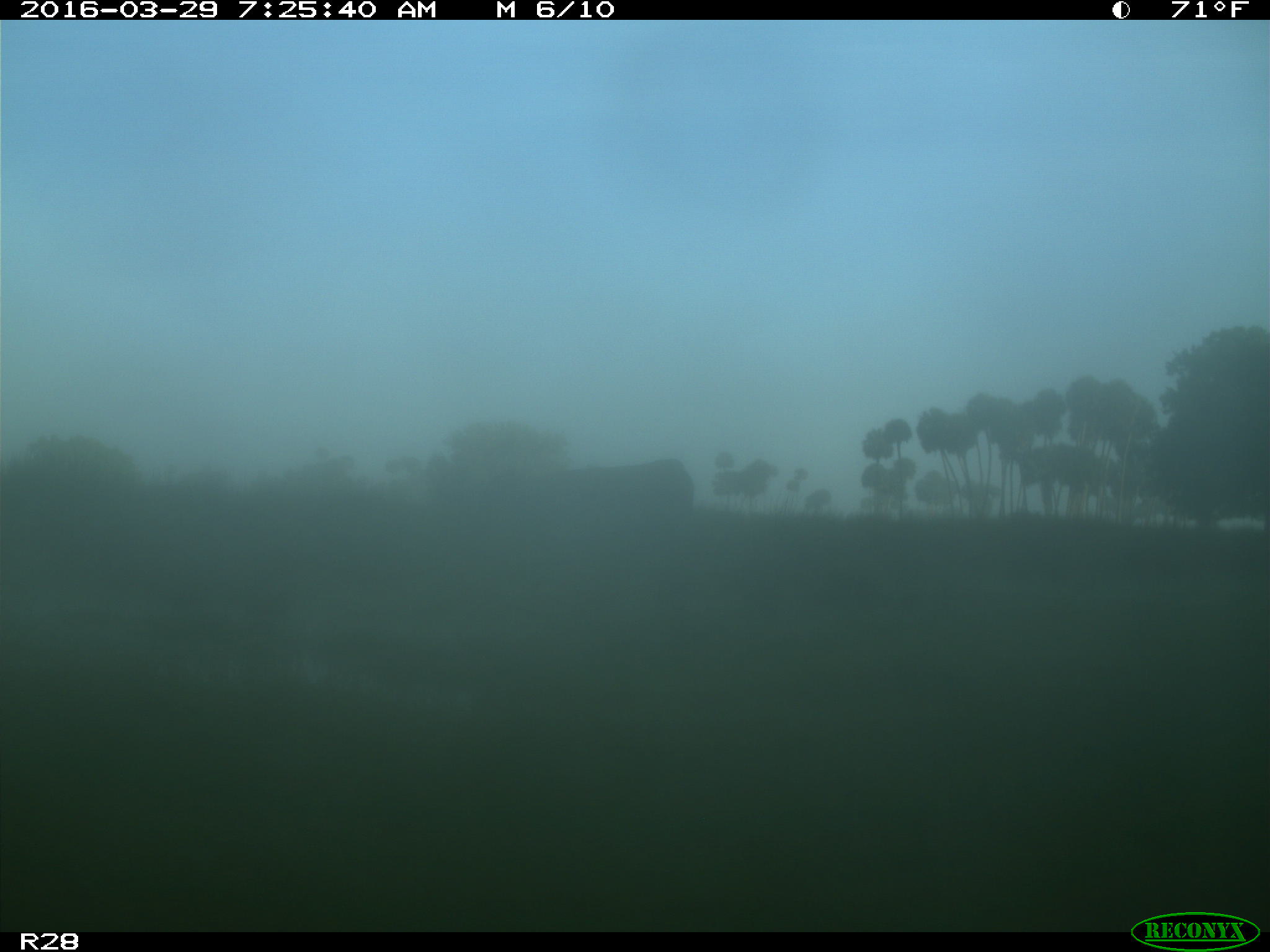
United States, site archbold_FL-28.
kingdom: Animalia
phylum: Chordata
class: Mammalia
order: Artiodactyla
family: Bovidae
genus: Bos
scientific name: Bos taurus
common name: domestic cow